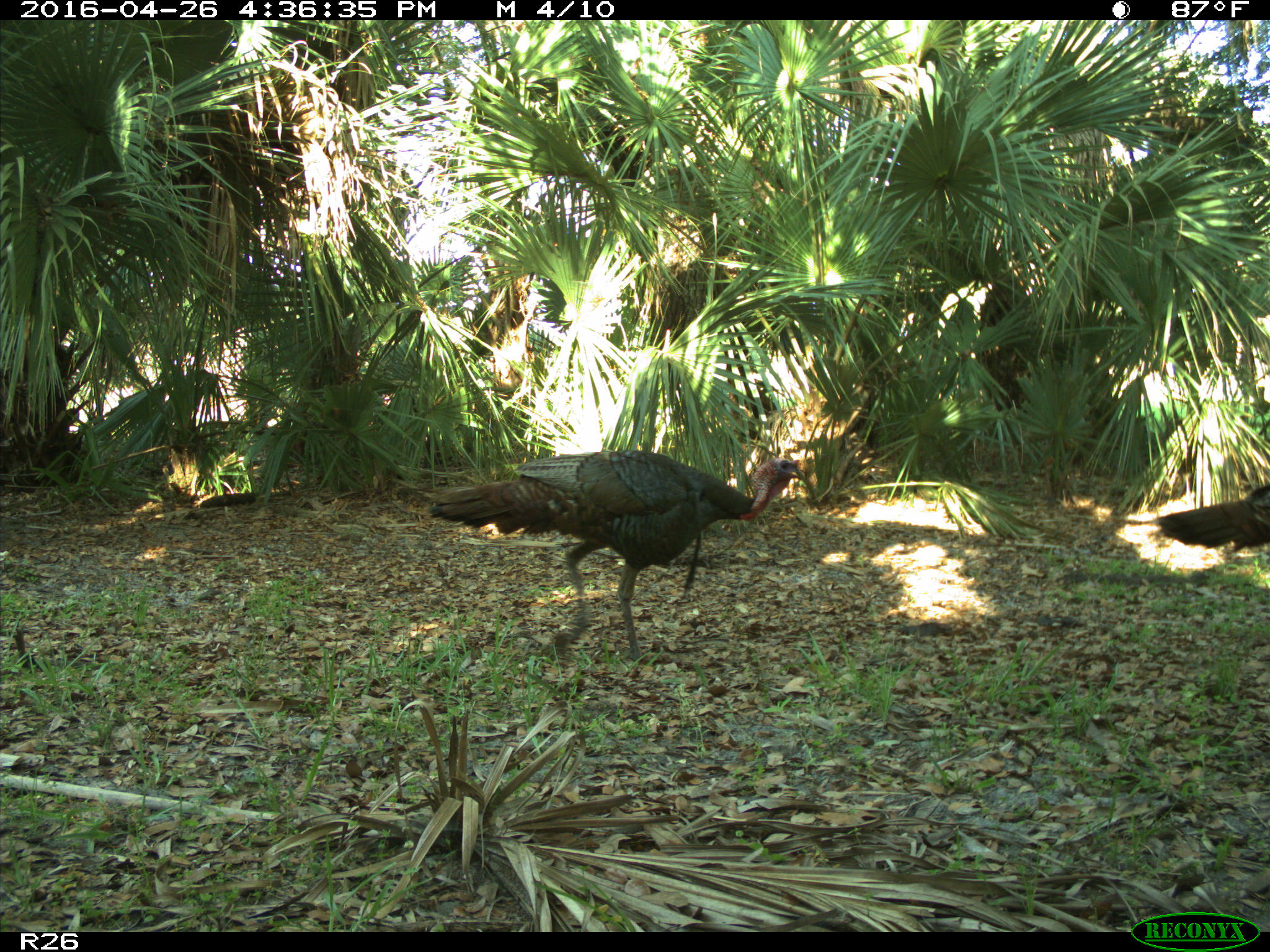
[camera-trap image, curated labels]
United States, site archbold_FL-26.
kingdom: Animalia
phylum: Chordata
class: Aves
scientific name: Aves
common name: birds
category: unidentified bird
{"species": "unidentified bird (birds) (Aves)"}